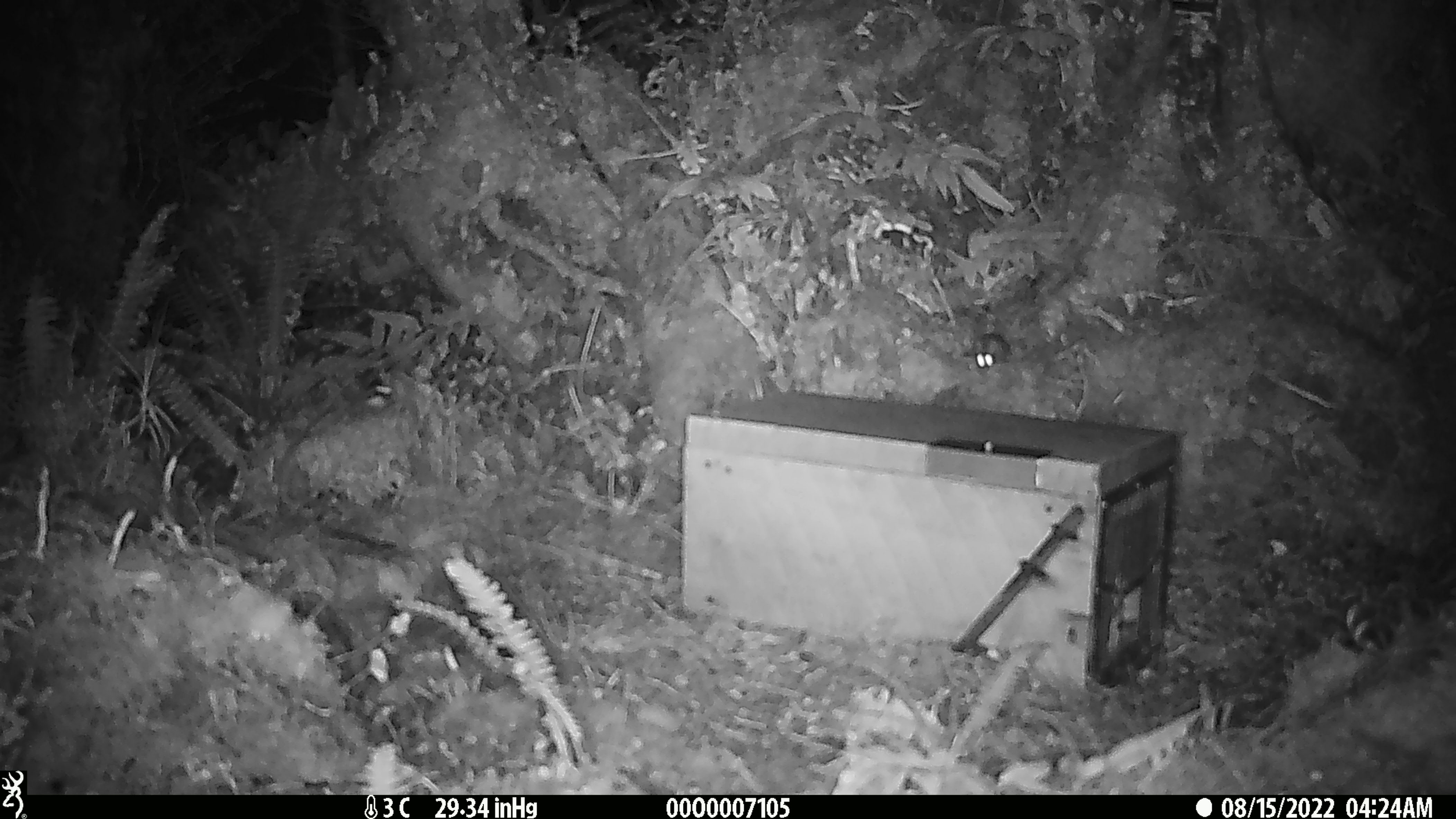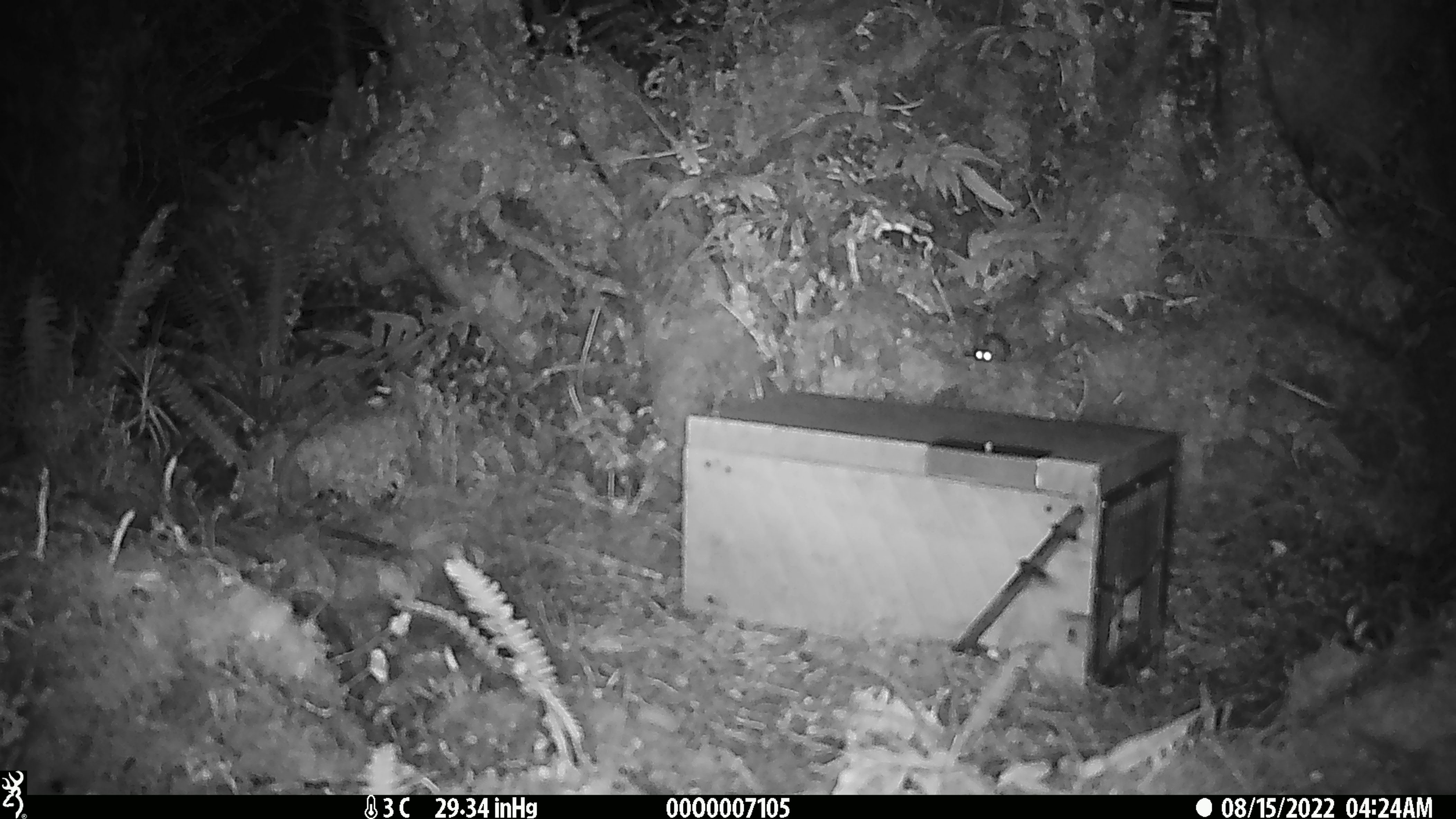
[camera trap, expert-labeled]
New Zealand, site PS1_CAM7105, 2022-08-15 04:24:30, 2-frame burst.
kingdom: Animalia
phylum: Chordata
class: Mammalia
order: Rodentia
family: Muridae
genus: Mus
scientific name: Mus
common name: mouse